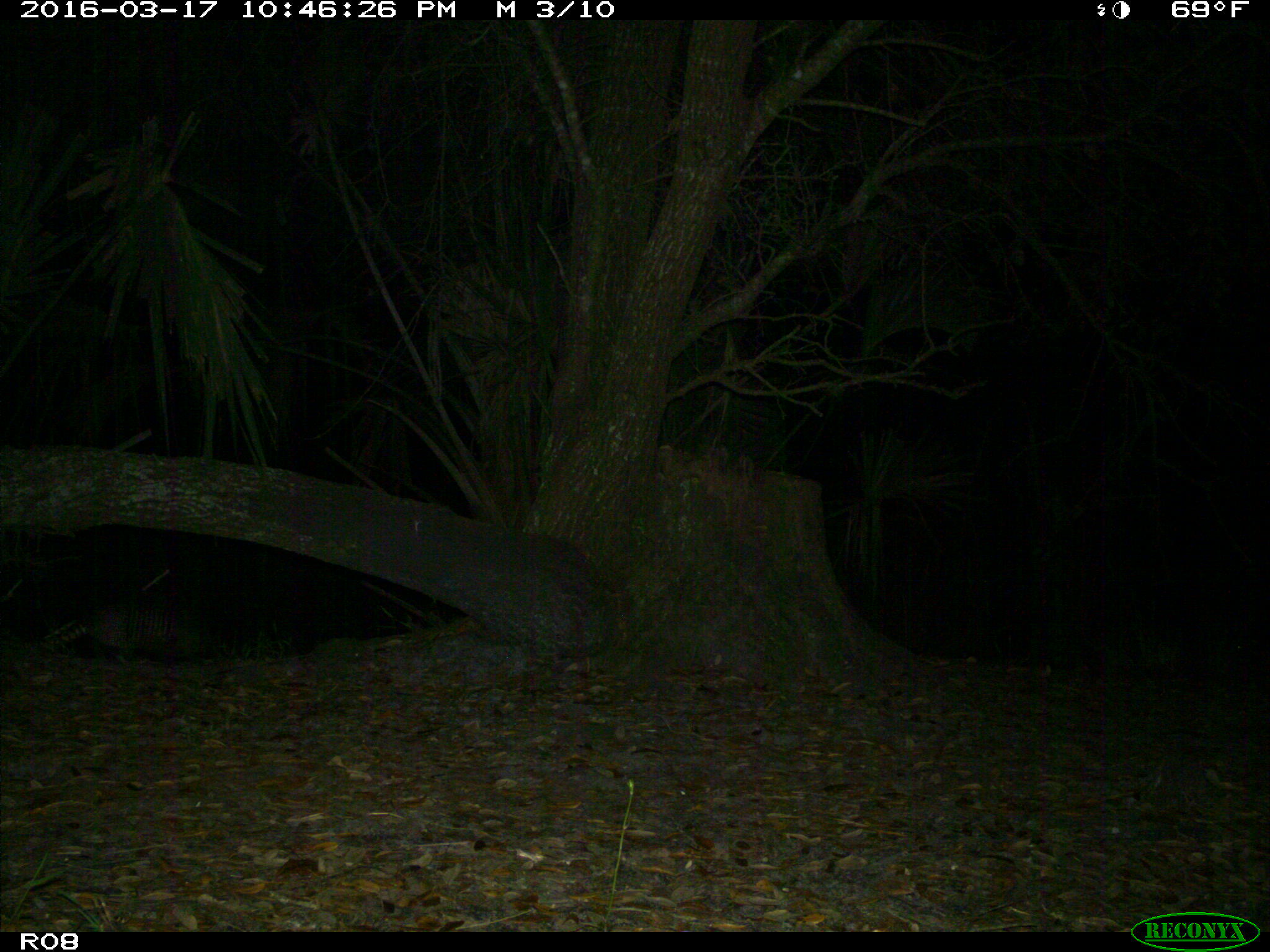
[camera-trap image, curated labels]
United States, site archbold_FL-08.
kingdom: Animalia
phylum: Chordata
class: Mammalia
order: Cingulata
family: Dasypodidae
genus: Dasypus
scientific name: Dasypus novemcinctus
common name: nine-banded armadillo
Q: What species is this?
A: Dasypus novemcinctus (nine-banded armadillo).